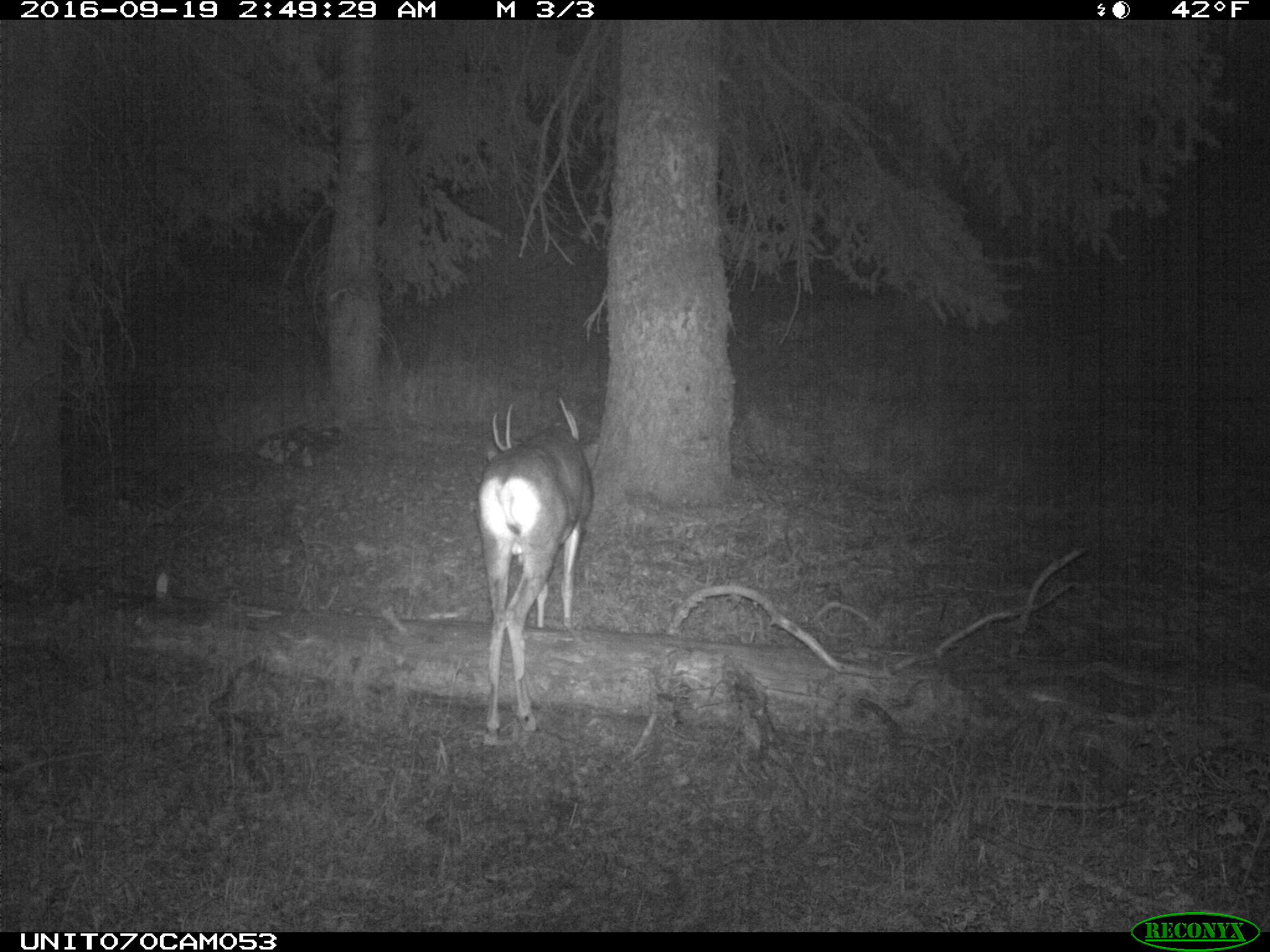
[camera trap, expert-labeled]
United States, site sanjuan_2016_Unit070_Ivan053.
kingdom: Animalia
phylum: Chordata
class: Mammalia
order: Artiodactyla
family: Cervidae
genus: Odocoileus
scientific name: Odocoileus hemionus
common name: mule deer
Odocoileus hemionus (mule deer).